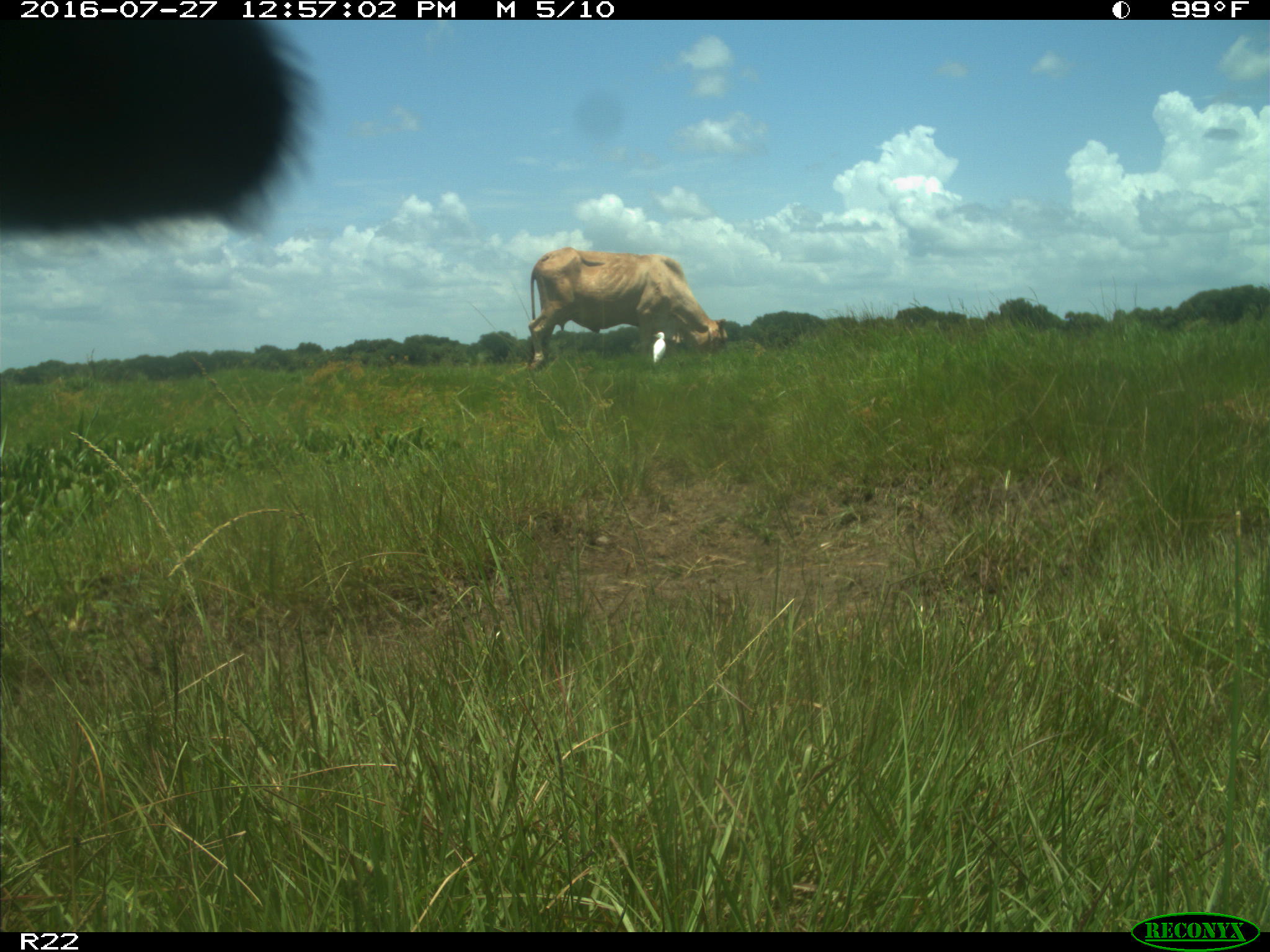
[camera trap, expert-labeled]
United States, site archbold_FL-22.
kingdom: Animalia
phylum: Chordata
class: Mammalia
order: Artiodactyla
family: Bovidae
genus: Bos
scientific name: Bos taurus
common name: domestic cow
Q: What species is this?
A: Bos taurus (domestic cow).